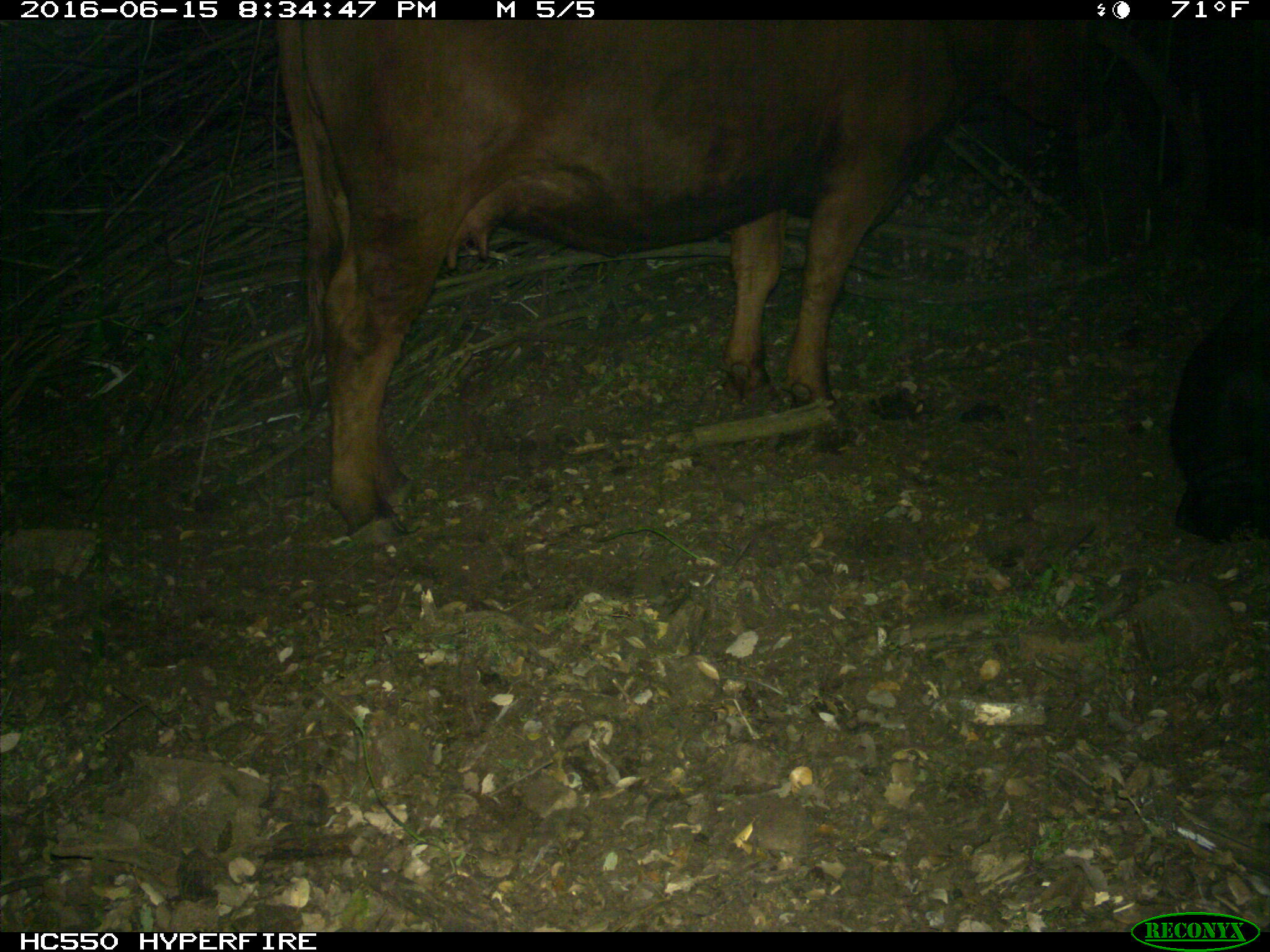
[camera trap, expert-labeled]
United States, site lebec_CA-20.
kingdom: Animalia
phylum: Chordata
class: Mammalia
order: Artiodactyla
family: Bovidae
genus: Bos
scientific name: Bos taurus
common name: domestic cow